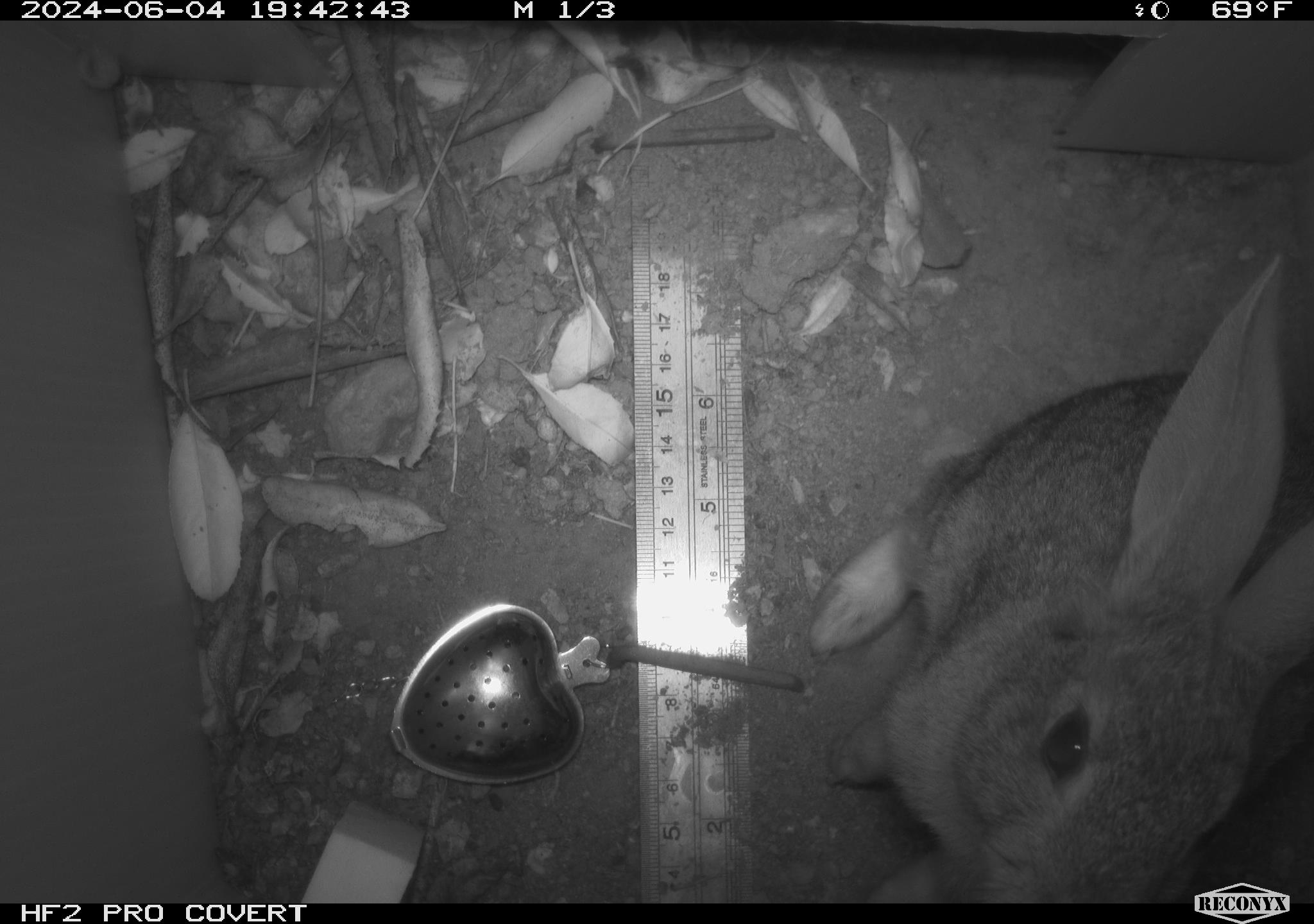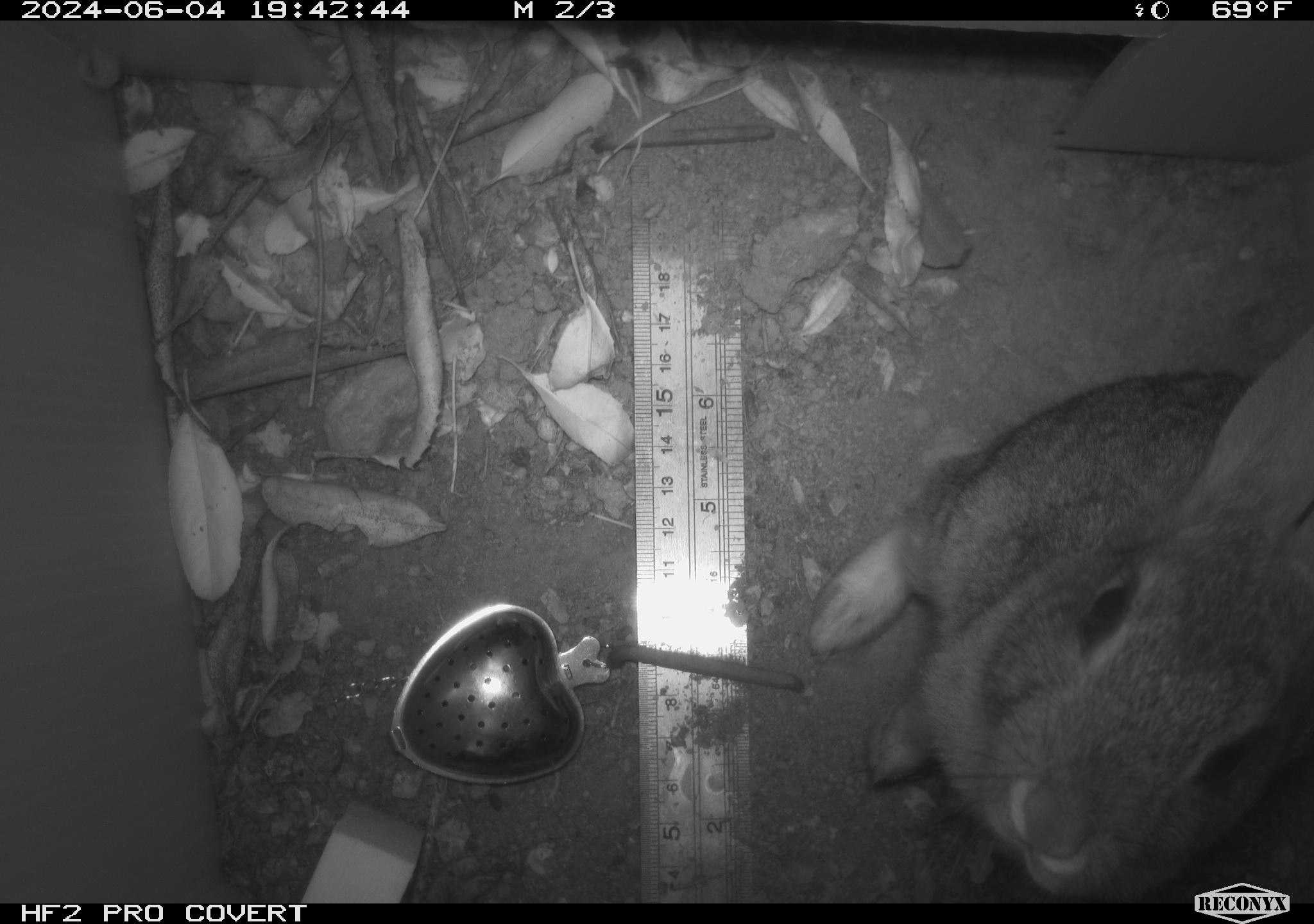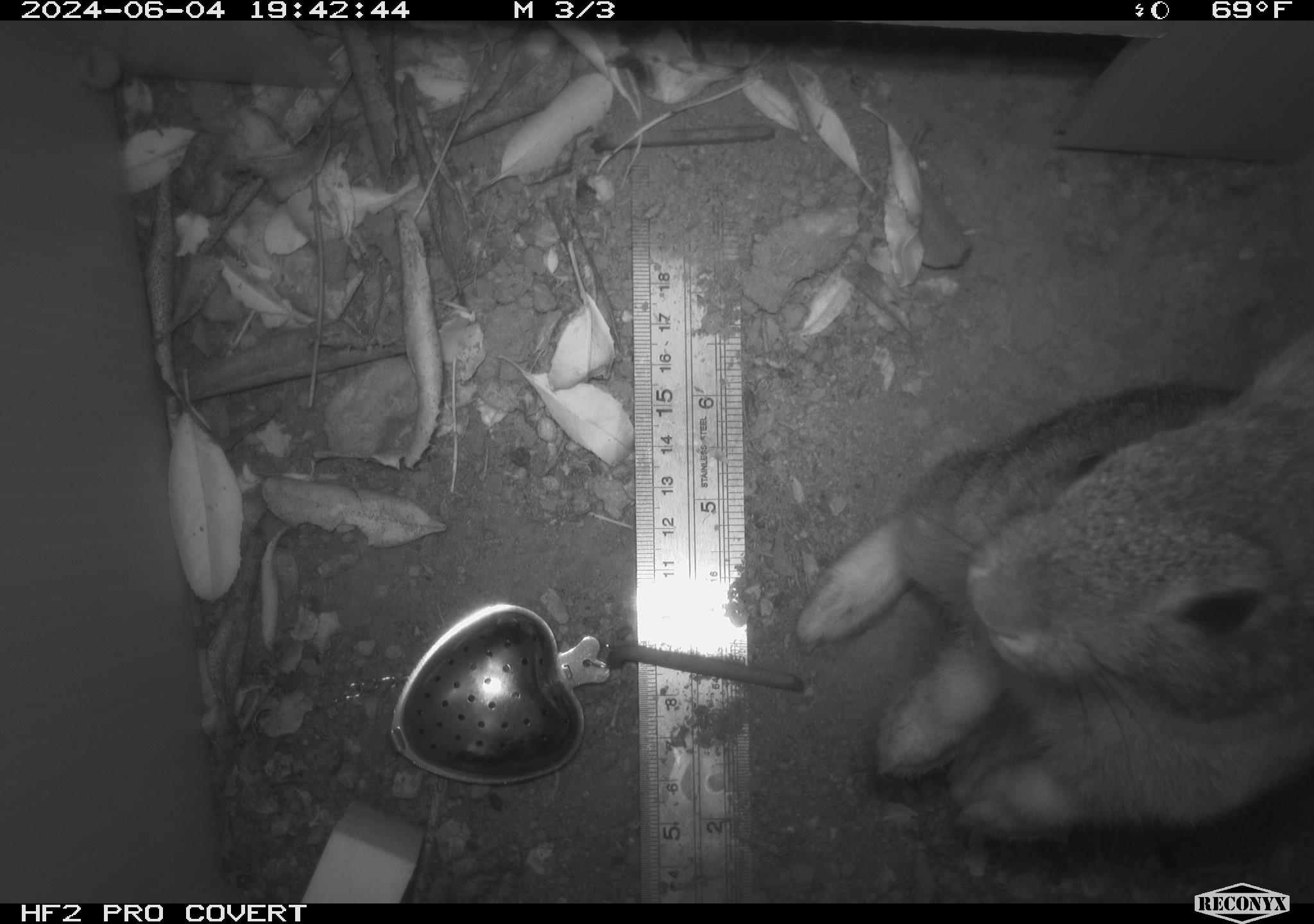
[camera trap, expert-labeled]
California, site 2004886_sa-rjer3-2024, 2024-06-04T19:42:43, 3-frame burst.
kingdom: Animalia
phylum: Chordata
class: Mammalia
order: Lagomorpha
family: Leporidae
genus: Sylvilagus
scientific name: Sylvilagus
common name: cottontail rabbits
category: sylvilagus species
Sylvilagus species (cottontail rabbits) (Sylvilagus).